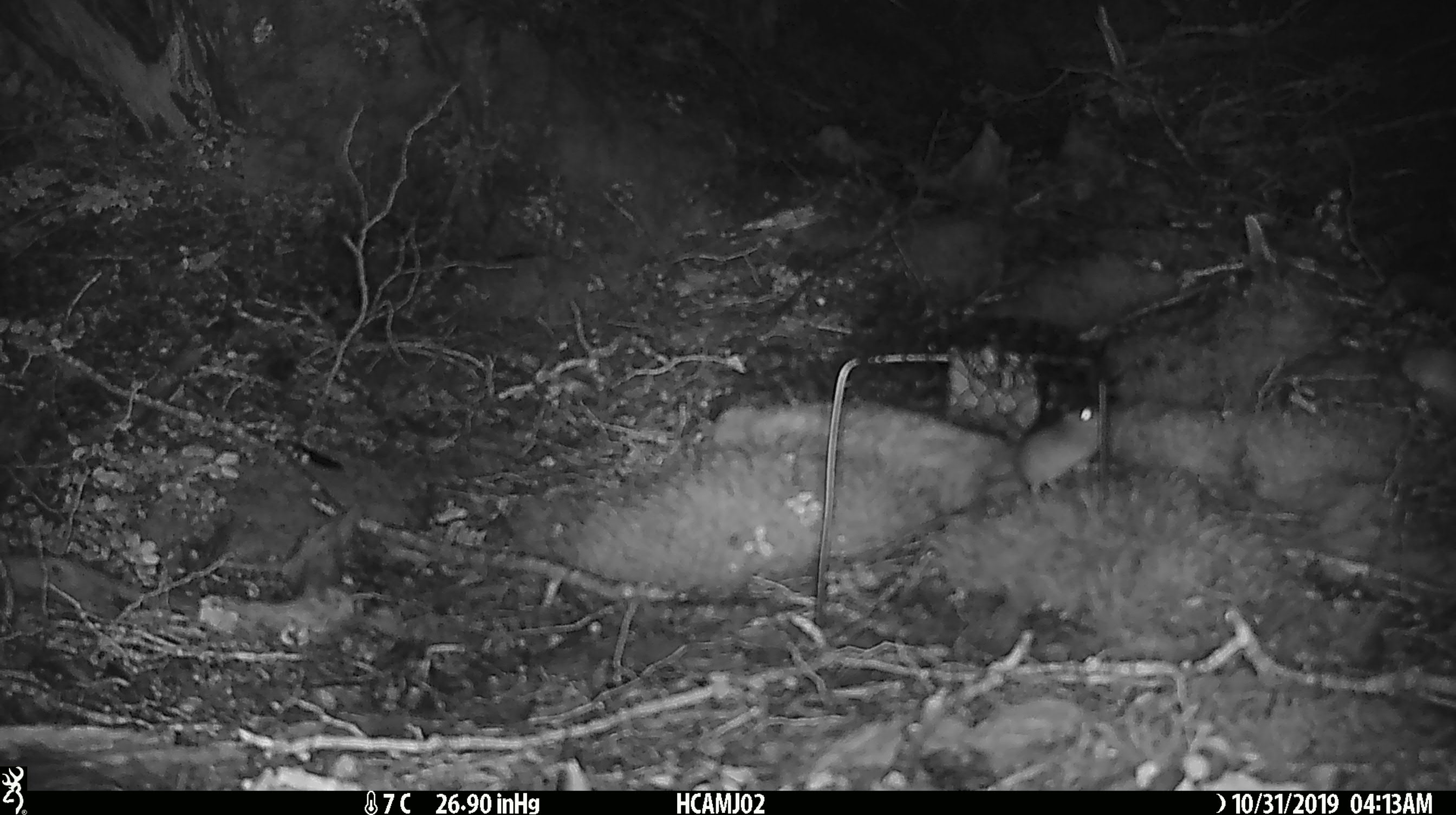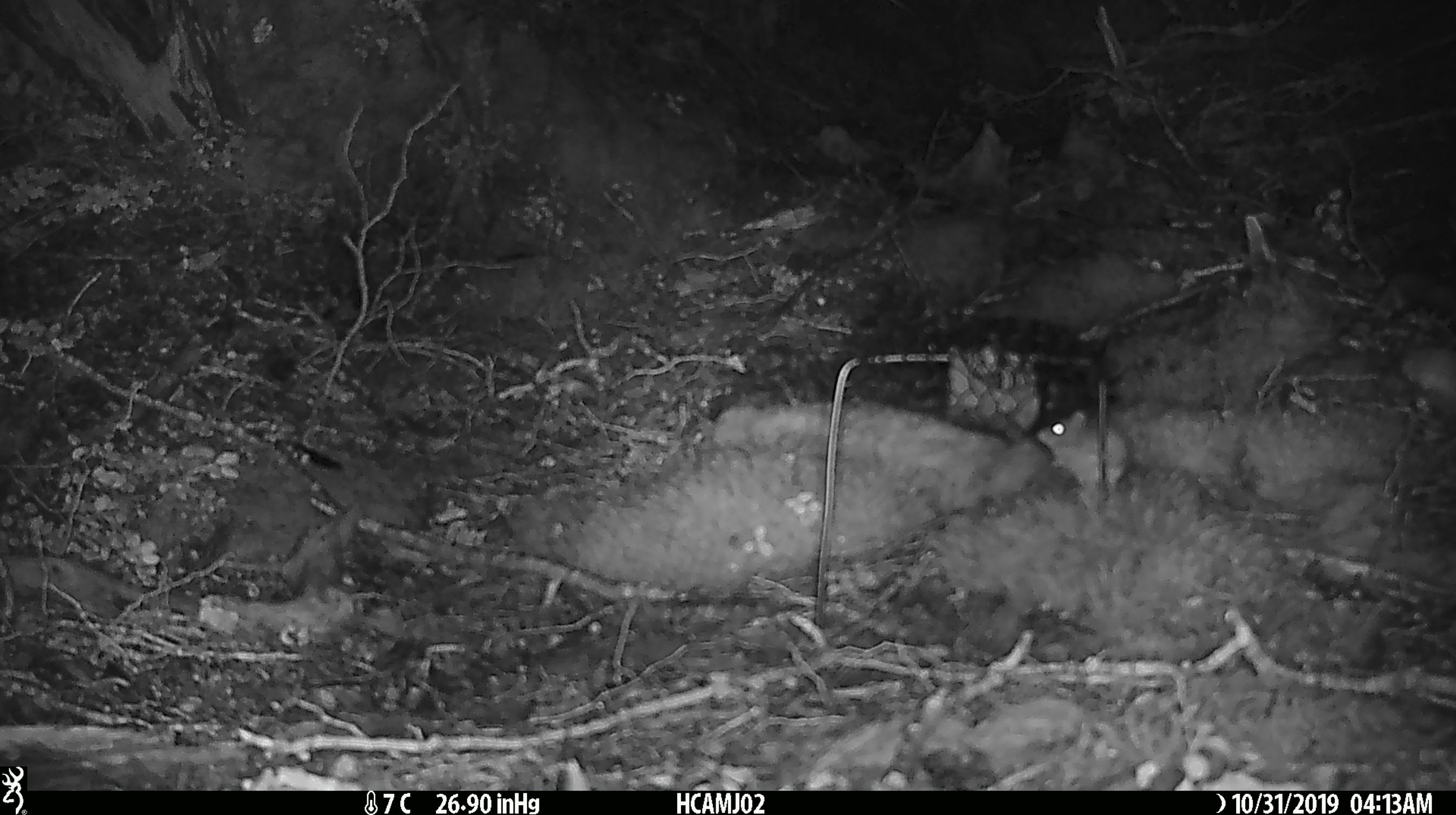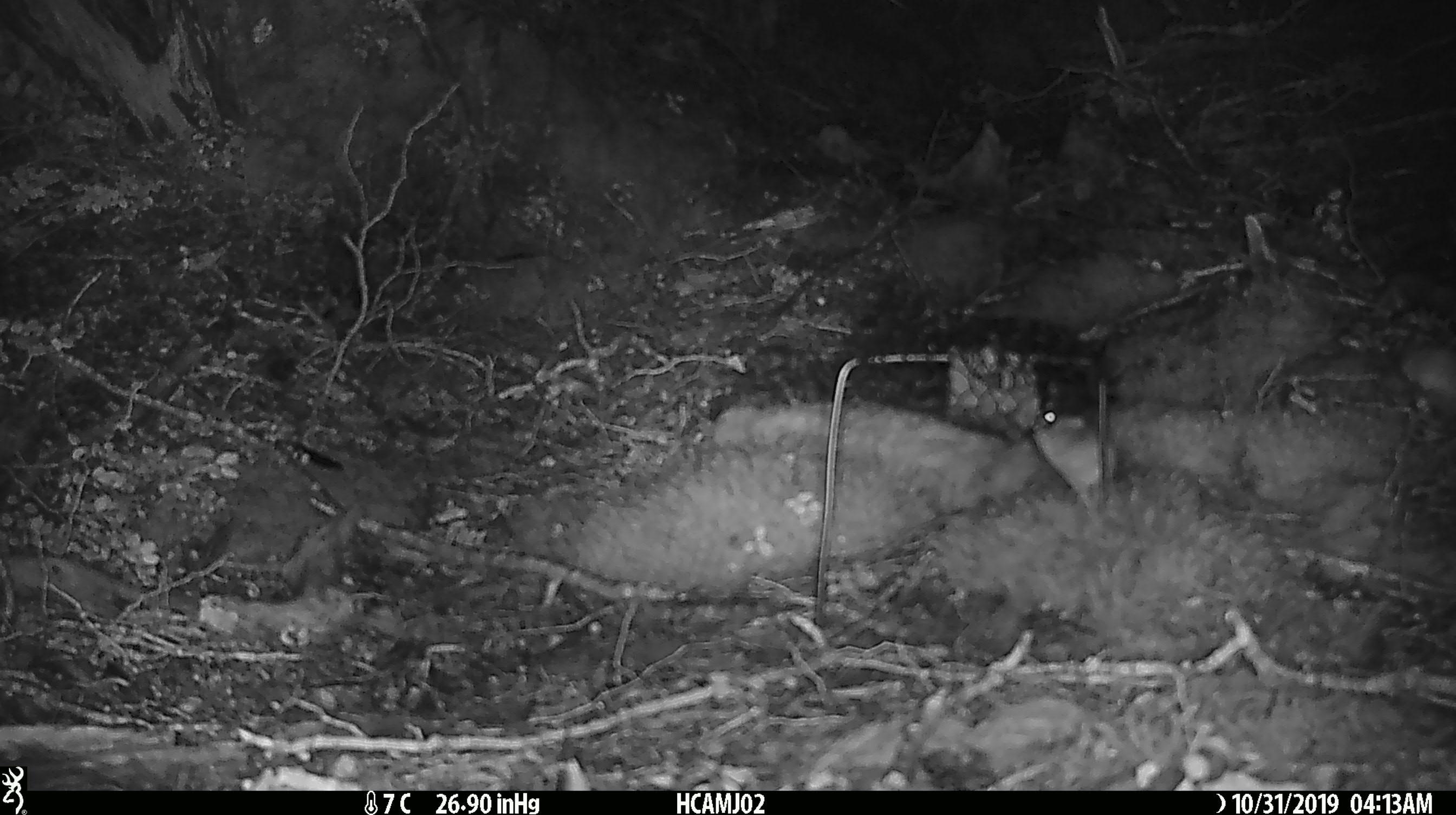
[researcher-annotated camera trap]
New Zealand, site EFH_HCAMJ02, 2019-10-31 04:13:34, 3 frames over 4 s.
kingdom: Animalia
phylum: Chordata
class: Mammalia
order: Rodentia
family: Muridae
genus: Mus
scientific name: Mus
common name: mouse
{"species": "mouse (Mus)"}